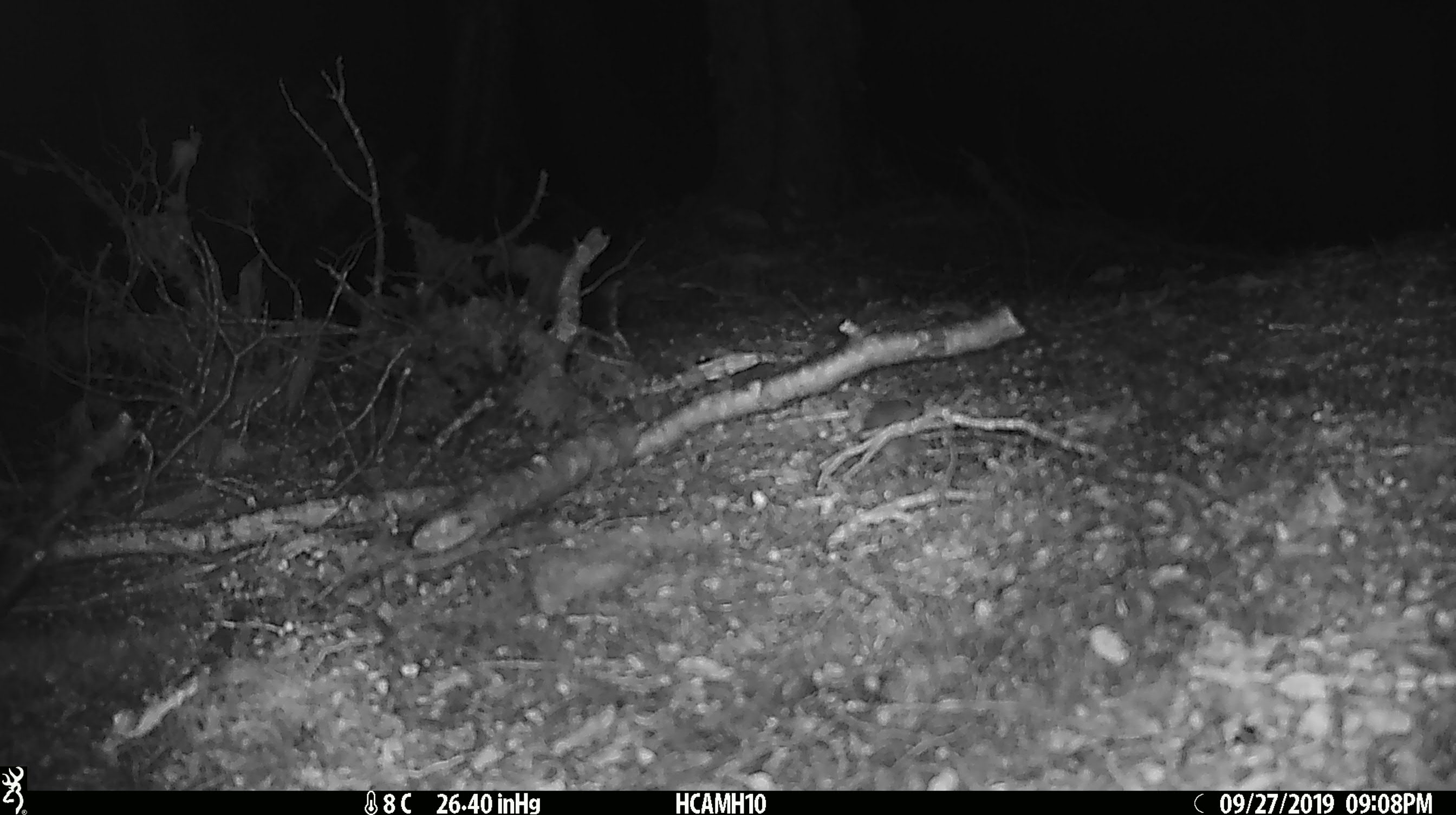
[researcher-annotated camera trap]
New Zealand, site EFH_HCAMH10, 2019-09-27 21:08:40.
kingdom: Animalia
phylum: Chordata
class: Mammalia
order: Rodentia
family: Muridae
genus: Mus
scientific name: Mus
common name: mouse